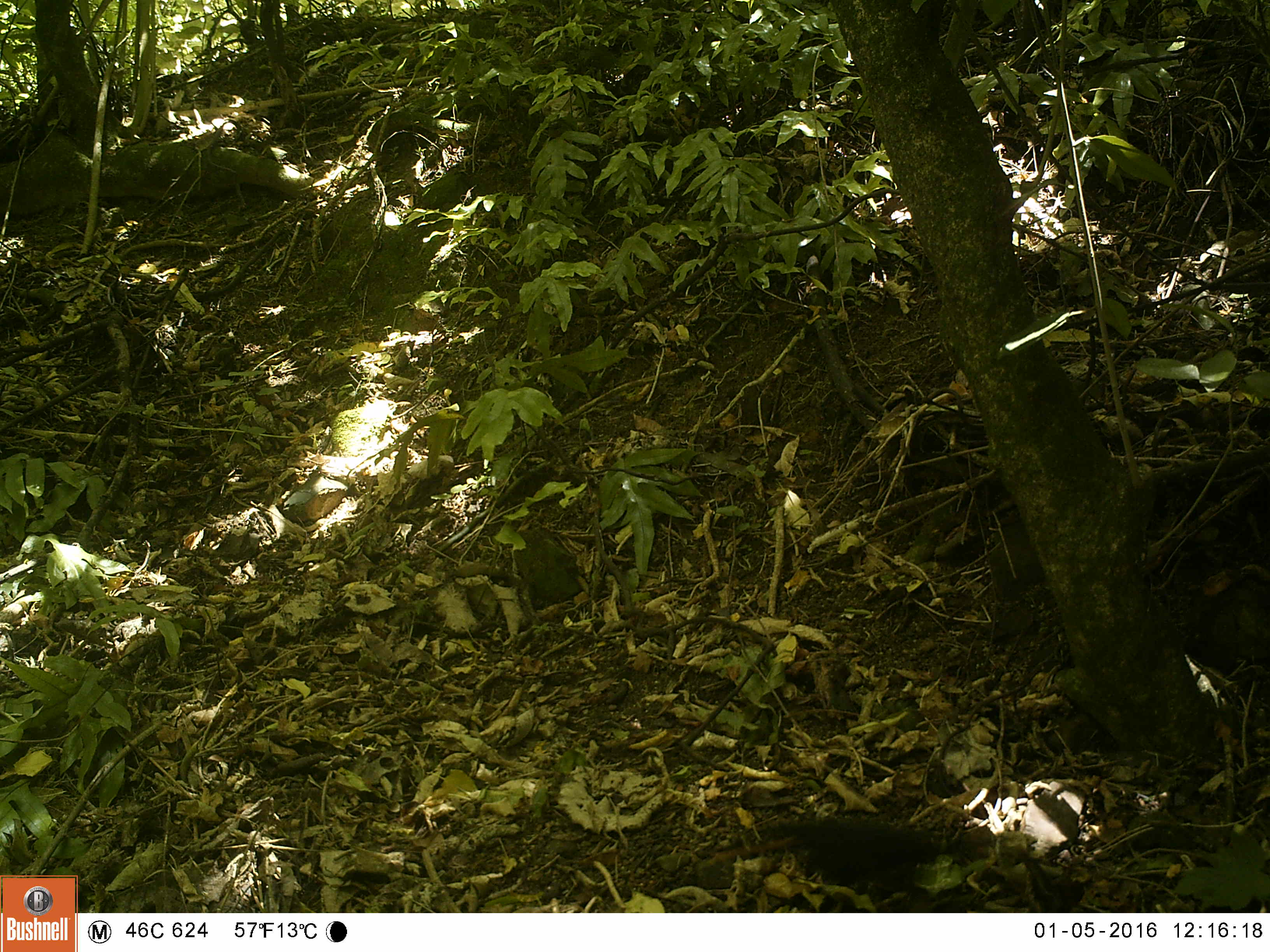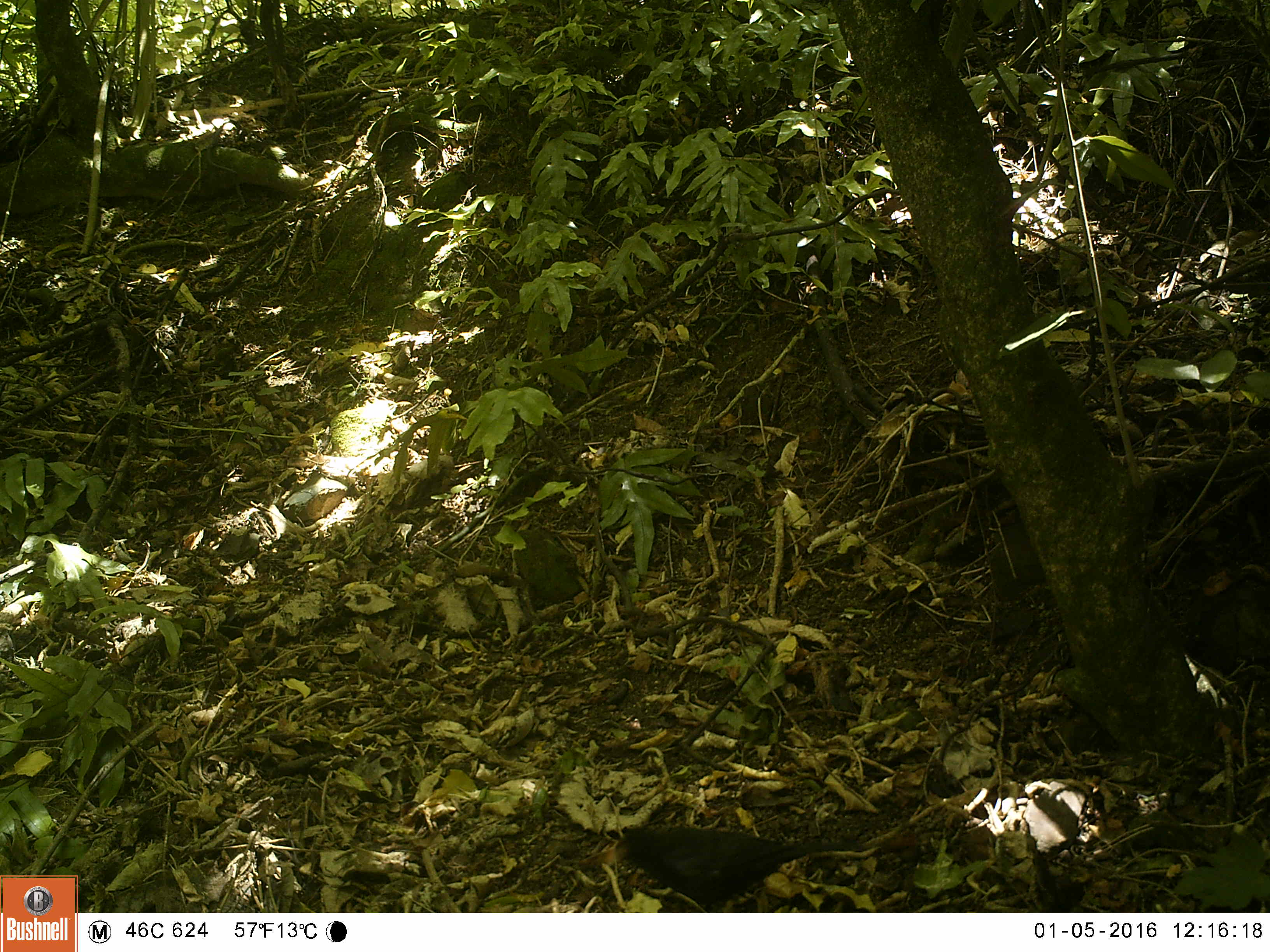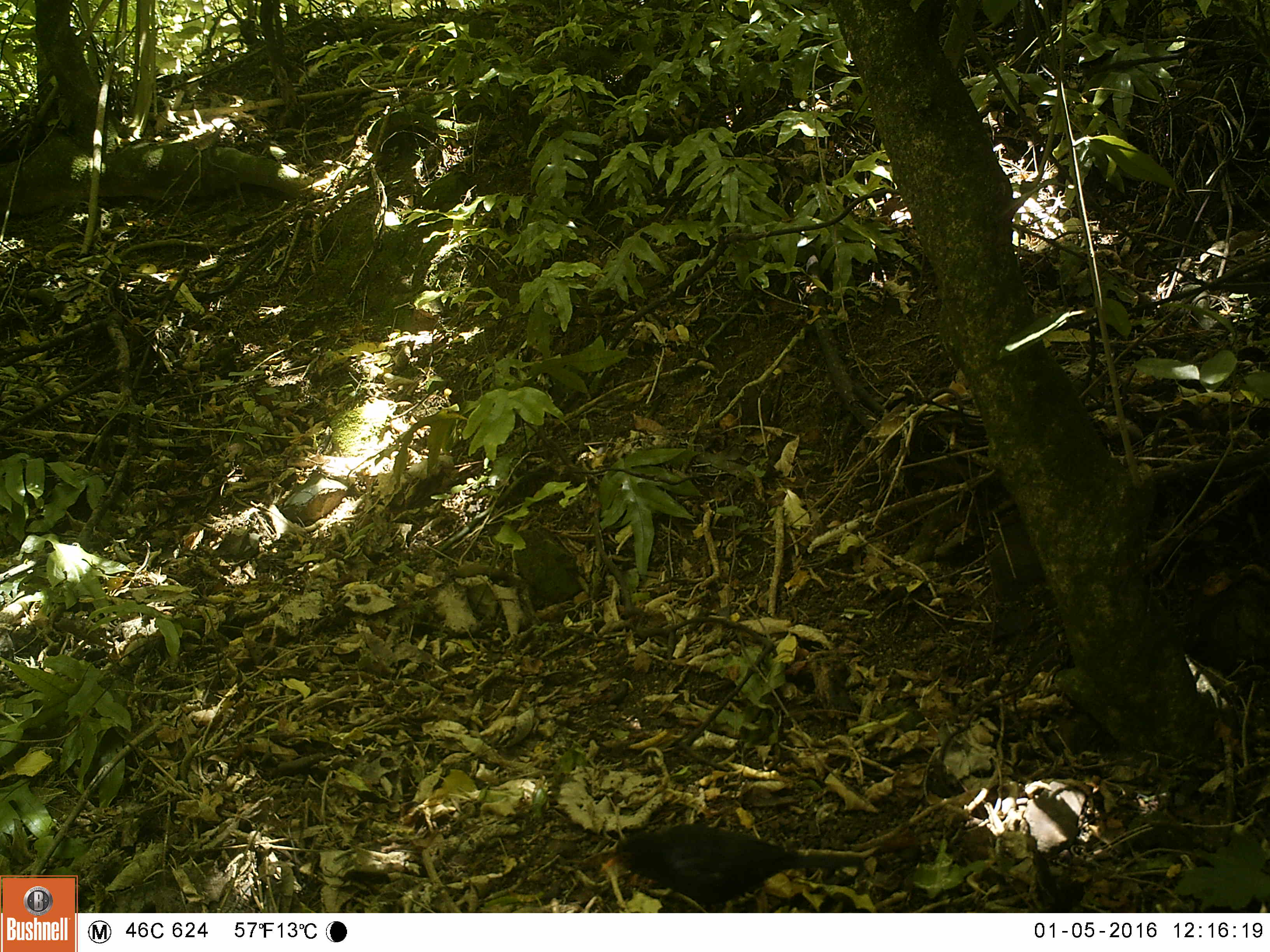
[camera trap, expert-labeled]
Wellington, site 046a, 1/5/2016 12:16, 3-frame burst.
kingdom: Animalia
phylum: Chordata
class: Aves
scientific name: Aves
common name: bird